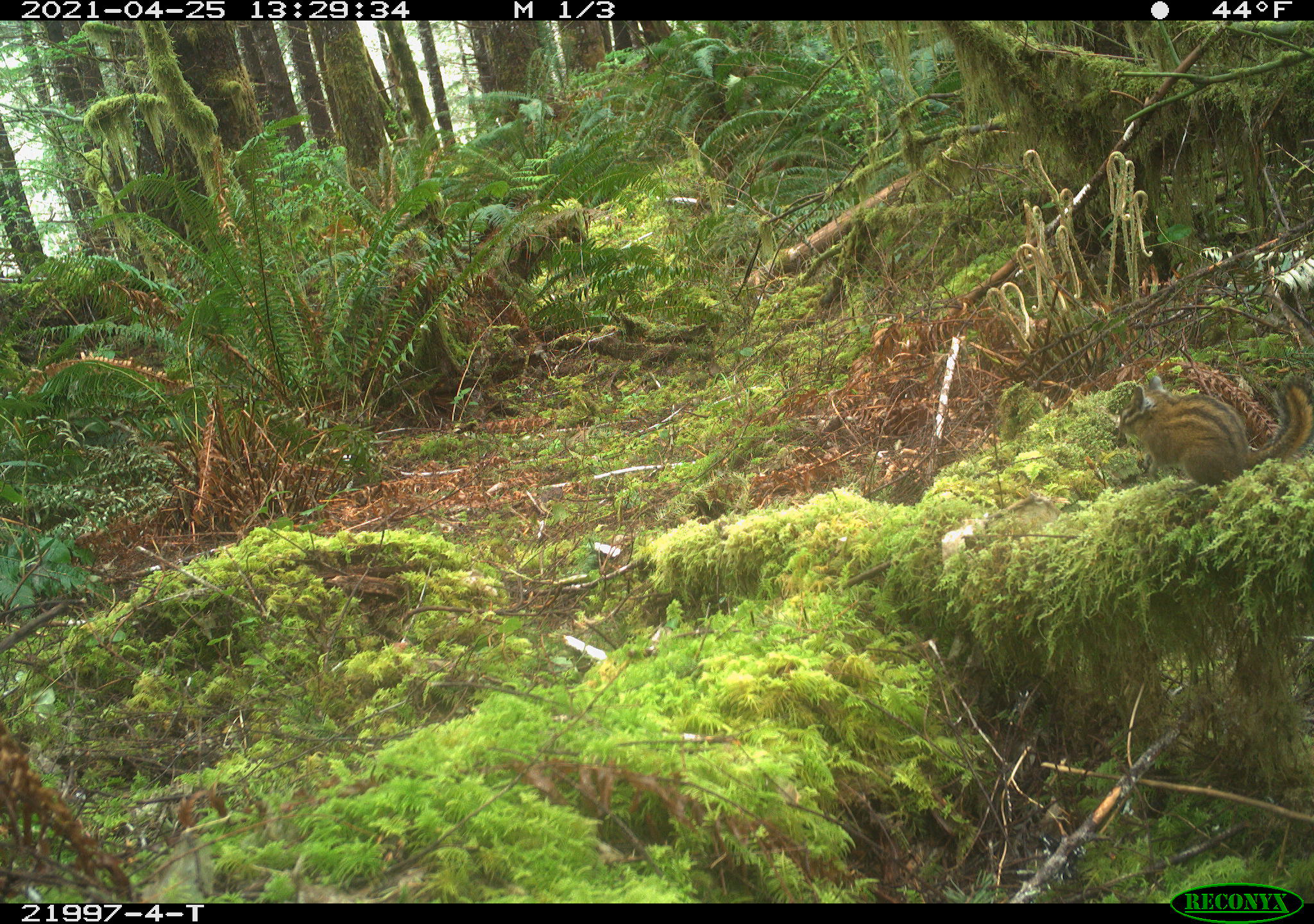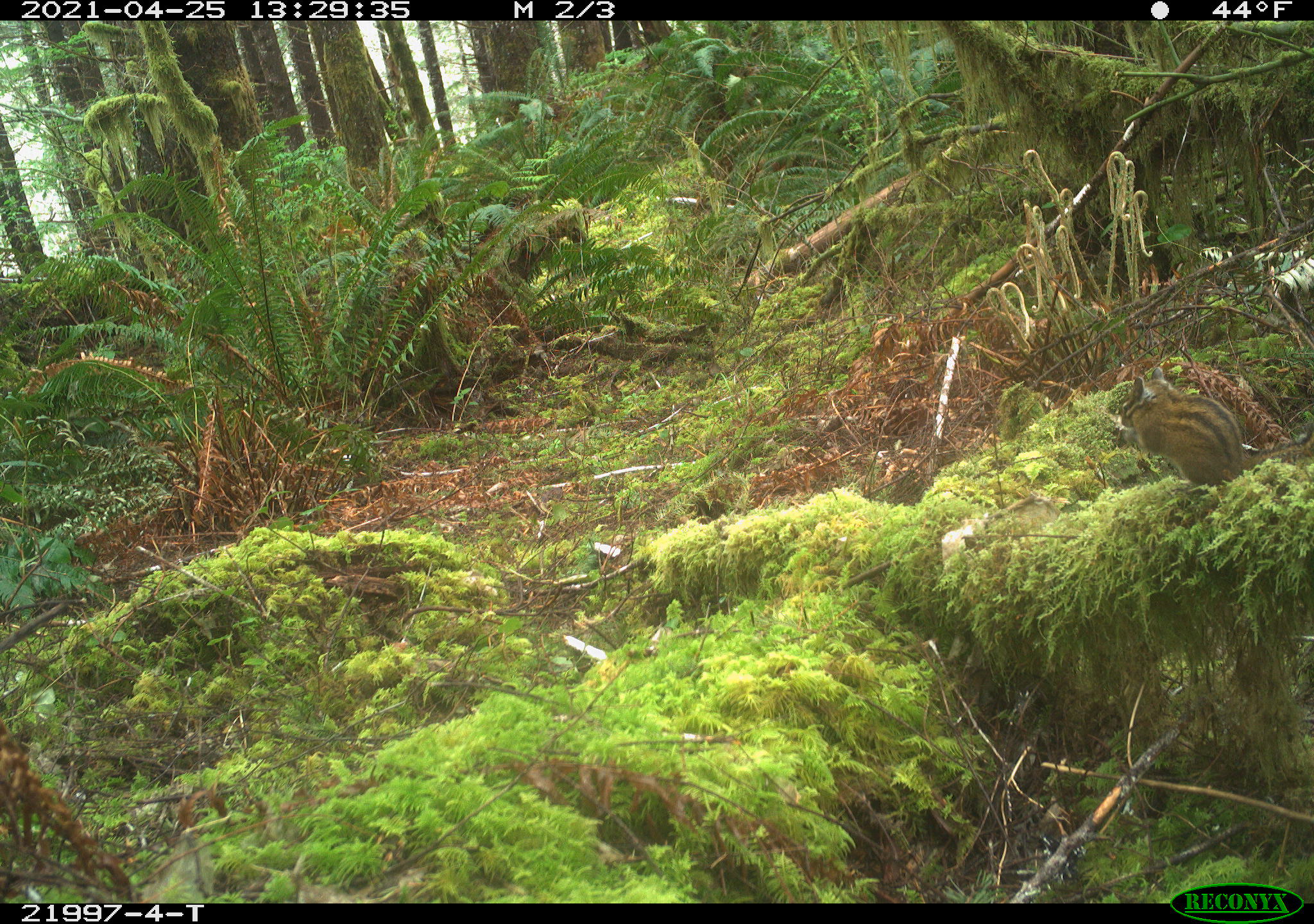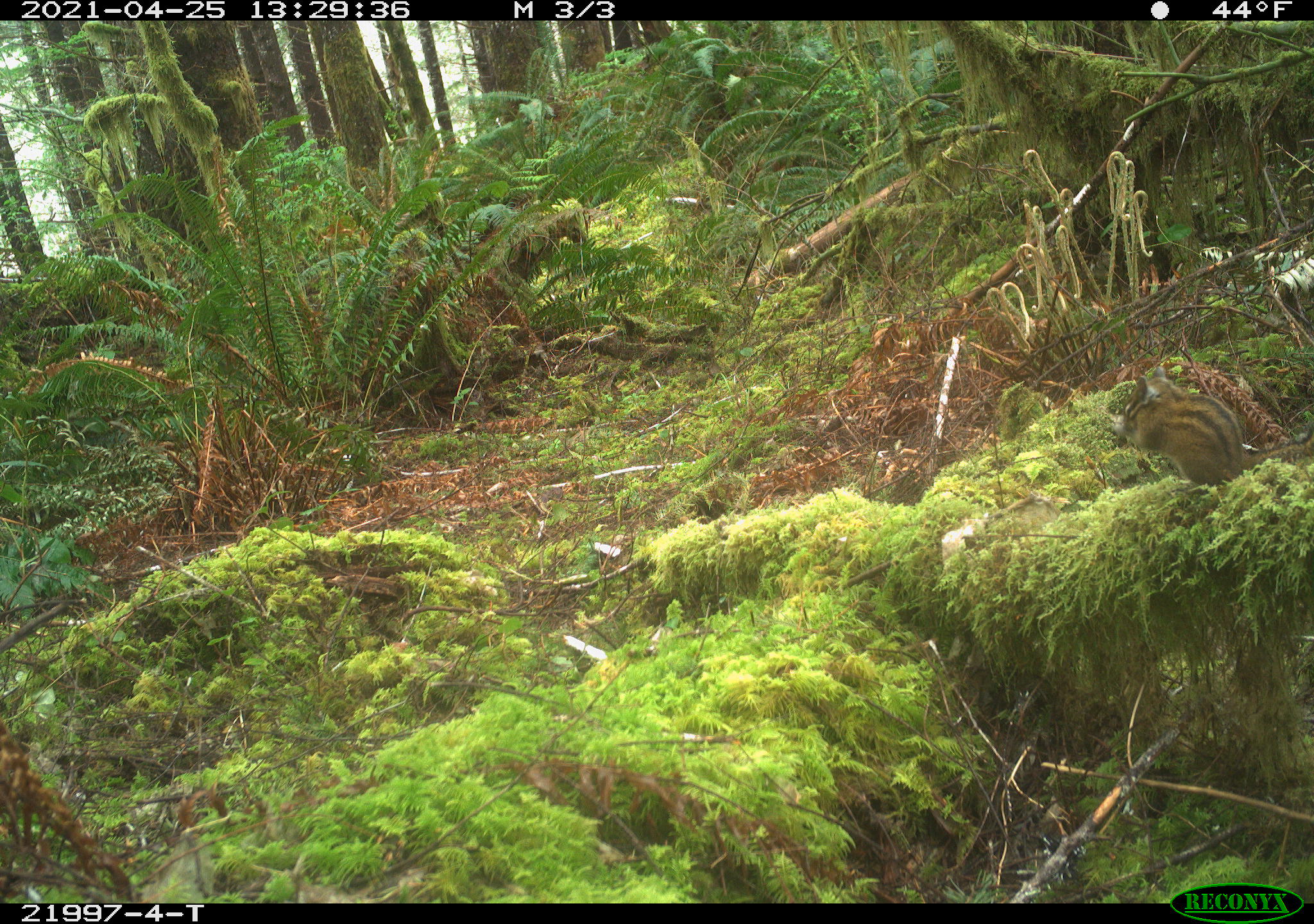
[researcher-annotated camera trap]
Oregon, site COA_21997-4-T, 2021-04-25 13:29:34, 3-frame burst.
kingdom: Animalia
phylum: Chordata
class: Mammalia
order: Rodentia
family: Sciuridae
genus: Neotamias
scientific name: Neotamias townsendii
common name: townsend's chipmunk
Townsend's chipmunk (Neotamias townsendii).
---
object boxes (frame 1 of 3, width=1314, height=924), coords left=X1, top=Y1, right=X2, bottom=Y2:
townsend's chipmunk: left=1102, top=354, right=1312, bottom=513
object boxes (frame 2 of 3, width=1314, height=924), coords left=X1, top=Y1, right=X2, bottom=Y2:
townsend's chipmunk: left=1100, top=351, right=1312, bottom=504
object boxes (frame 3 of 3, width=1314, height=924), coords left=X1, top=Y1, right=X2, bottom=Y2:
townsend's chipmunk: left=1094, top=345, right=1312, bottom=505